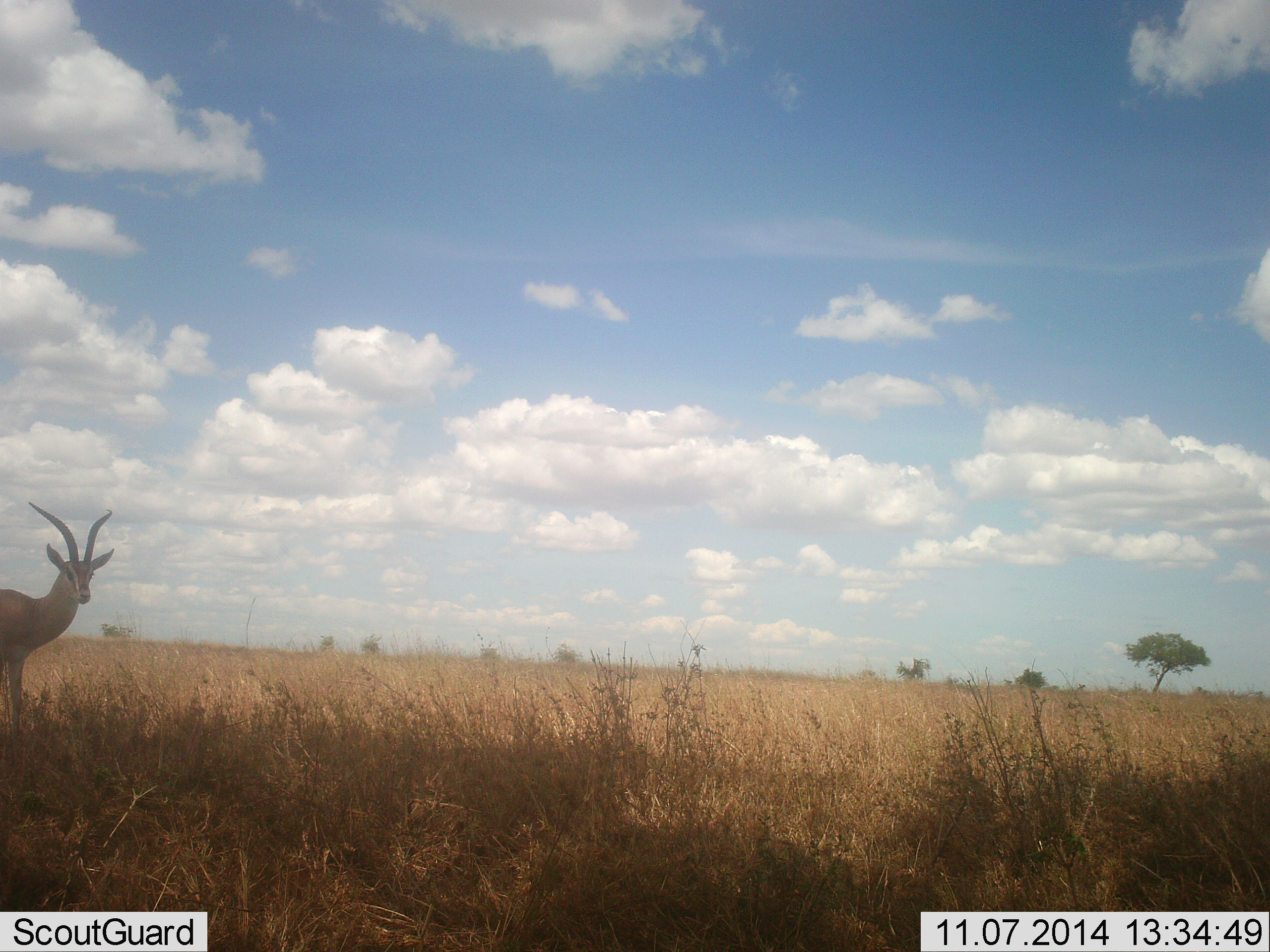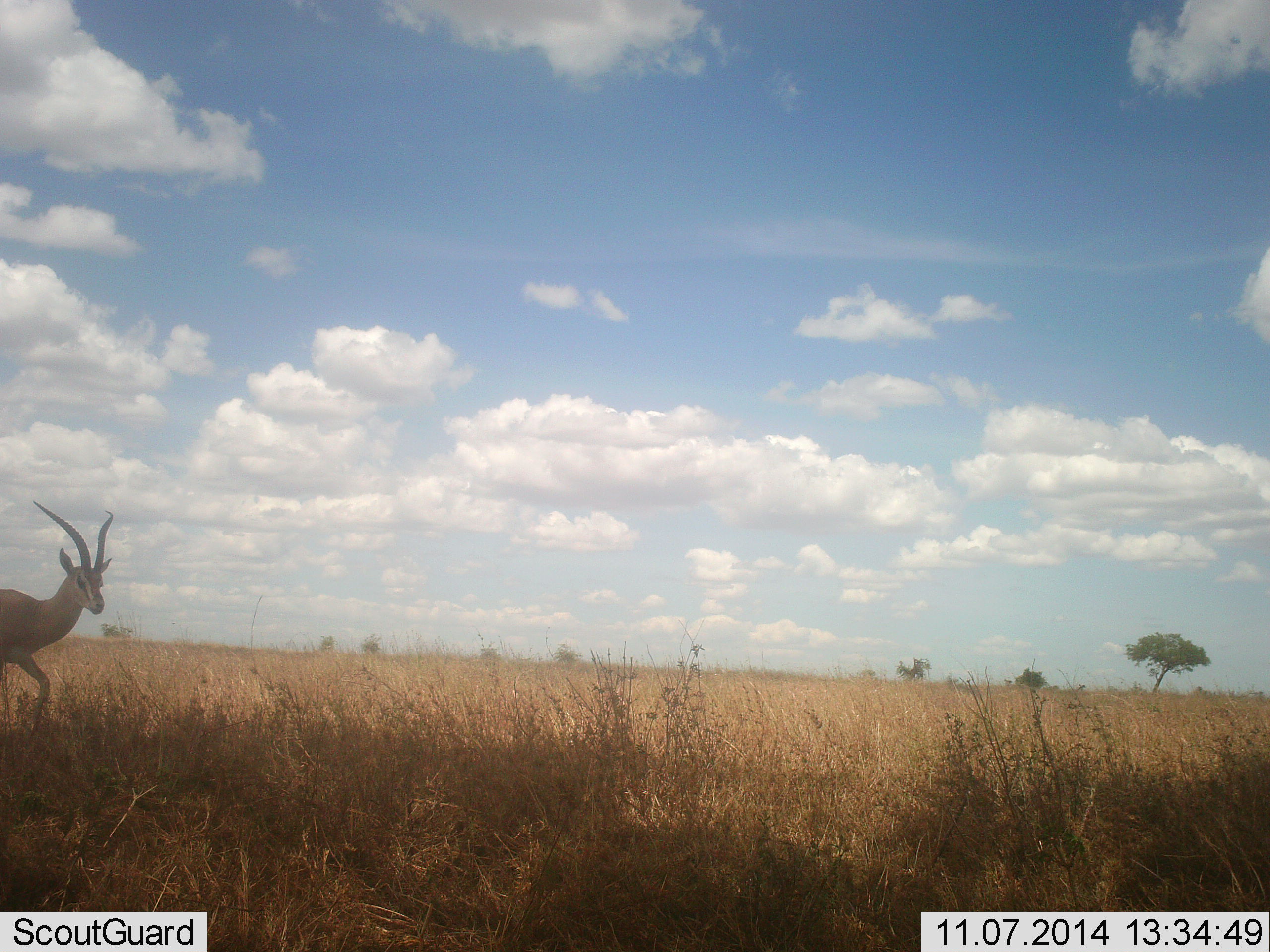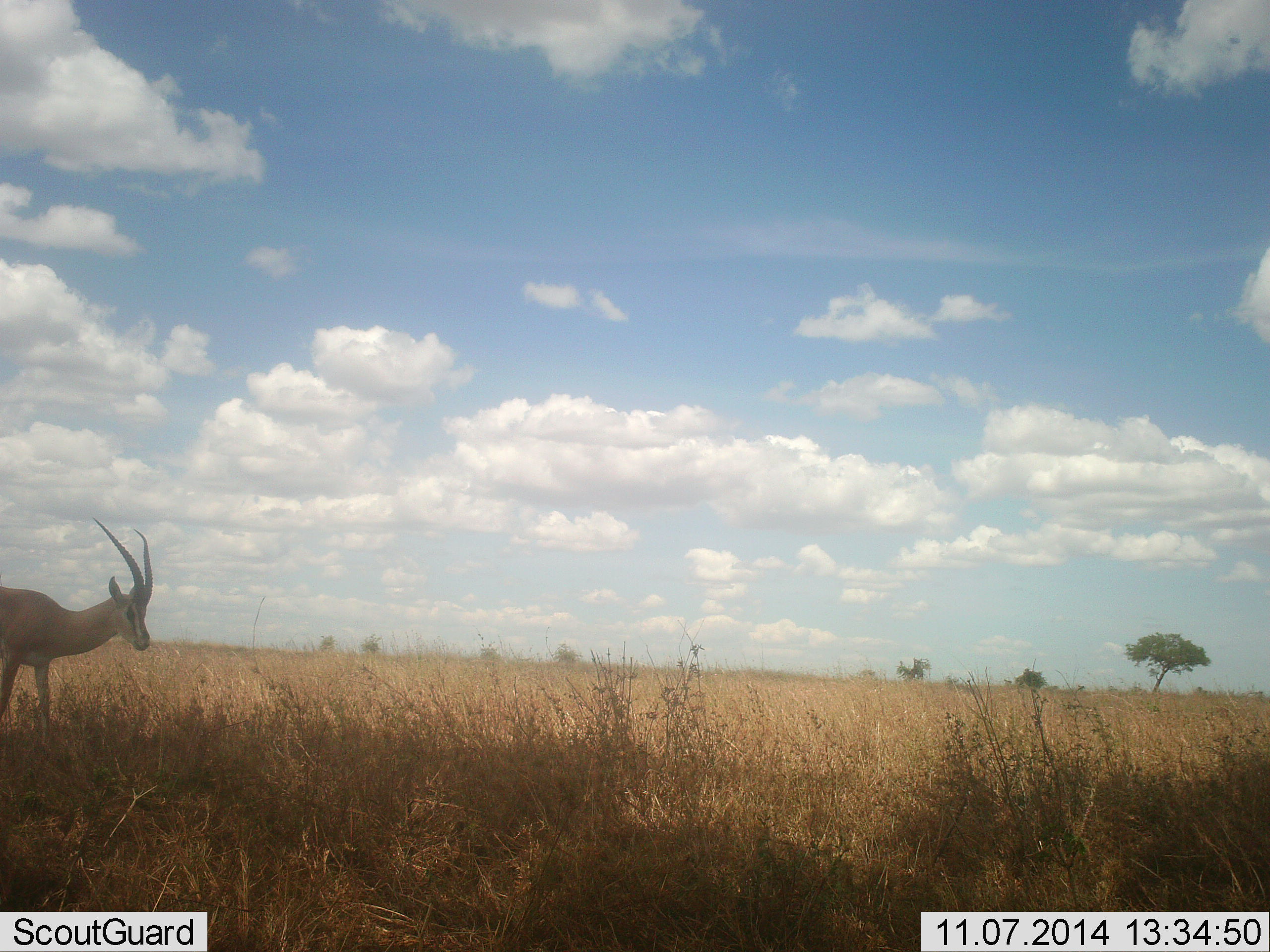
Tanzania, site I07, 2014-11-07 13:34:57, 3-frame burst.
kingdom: Animalia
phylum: Chordata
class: Mammalia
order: Artiodactyla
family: Bovidae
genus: Eudorcas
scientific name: Eudorcas thomsonii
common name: thomson's gazelle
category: gazellethomsons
Gazellethomsons (thomson's gazelle) (Eudorcas thomsonii), count 1. Behavior (volunteer vote fractions): standing 50%, resting 0%, moving 60%, interacting 0%. Young present (vote fraction): 0%. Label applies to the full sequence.